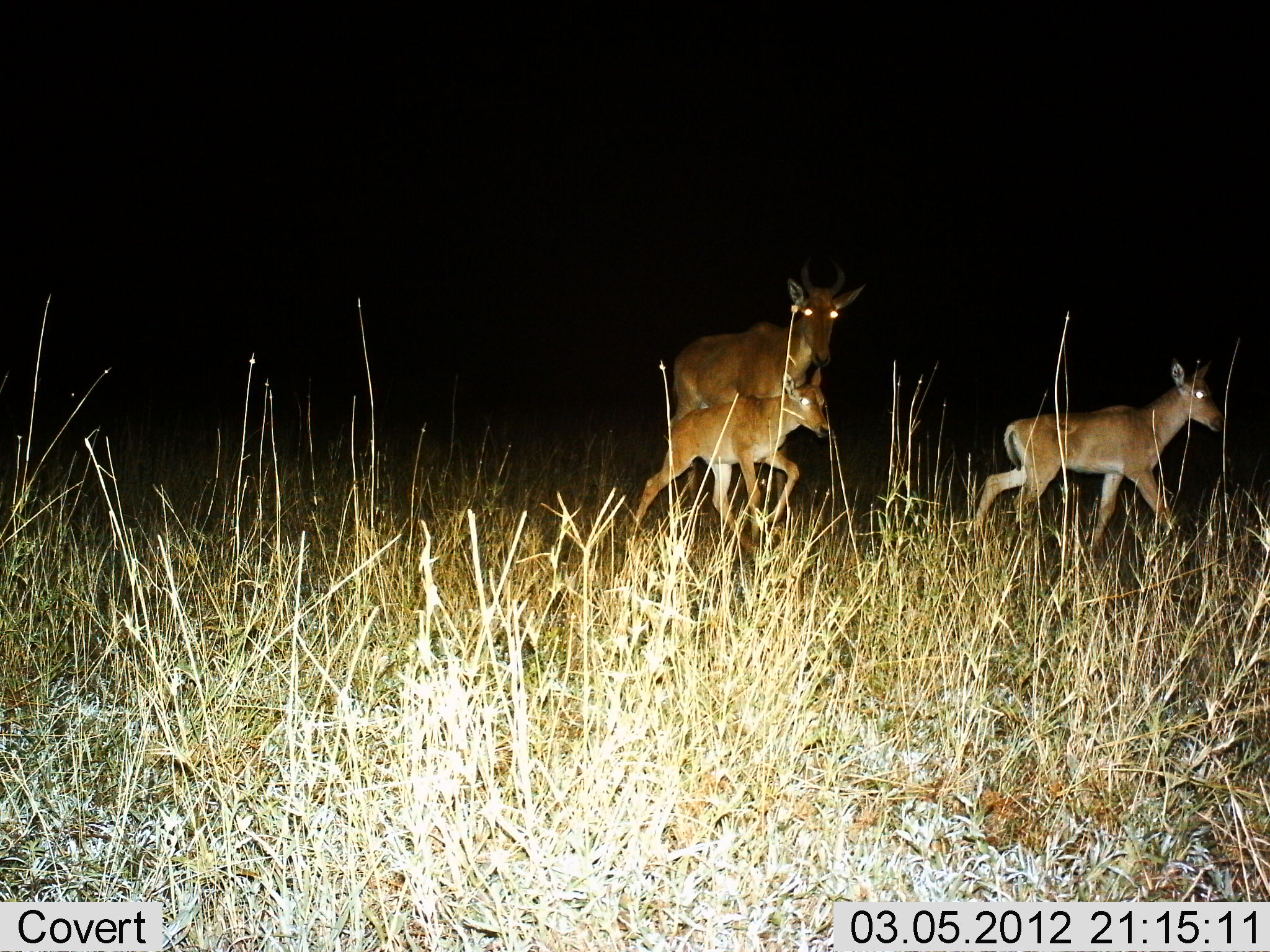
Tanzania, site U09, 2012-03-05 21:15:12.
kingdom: Animalia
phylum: Chordata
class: Mammalia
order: Artiodactyla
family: Bovidae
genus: Alcelaphus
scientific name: Alcelaphus buselaphus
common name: hartebeest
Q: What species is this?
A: Hartebeest (Alcelaphus buselaphus).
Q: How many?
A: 3.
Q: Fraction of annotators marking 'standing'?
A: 0%.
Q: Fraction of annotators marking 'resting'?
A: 0%.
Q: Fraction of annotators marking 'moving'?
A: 100%.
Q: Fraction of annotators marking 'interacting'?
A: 0%.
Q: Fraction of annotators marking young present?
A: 93%.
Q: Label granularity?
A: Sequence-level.